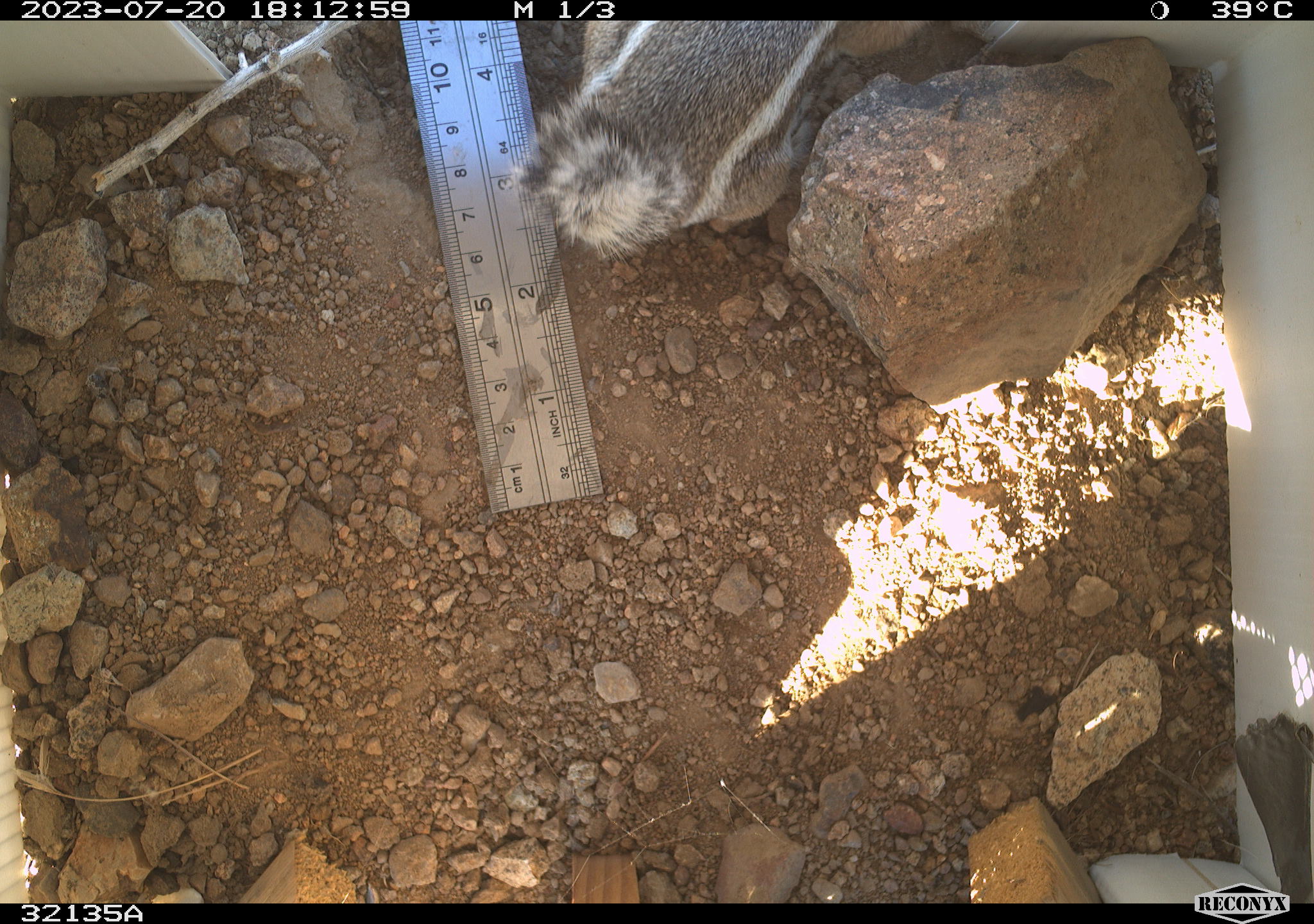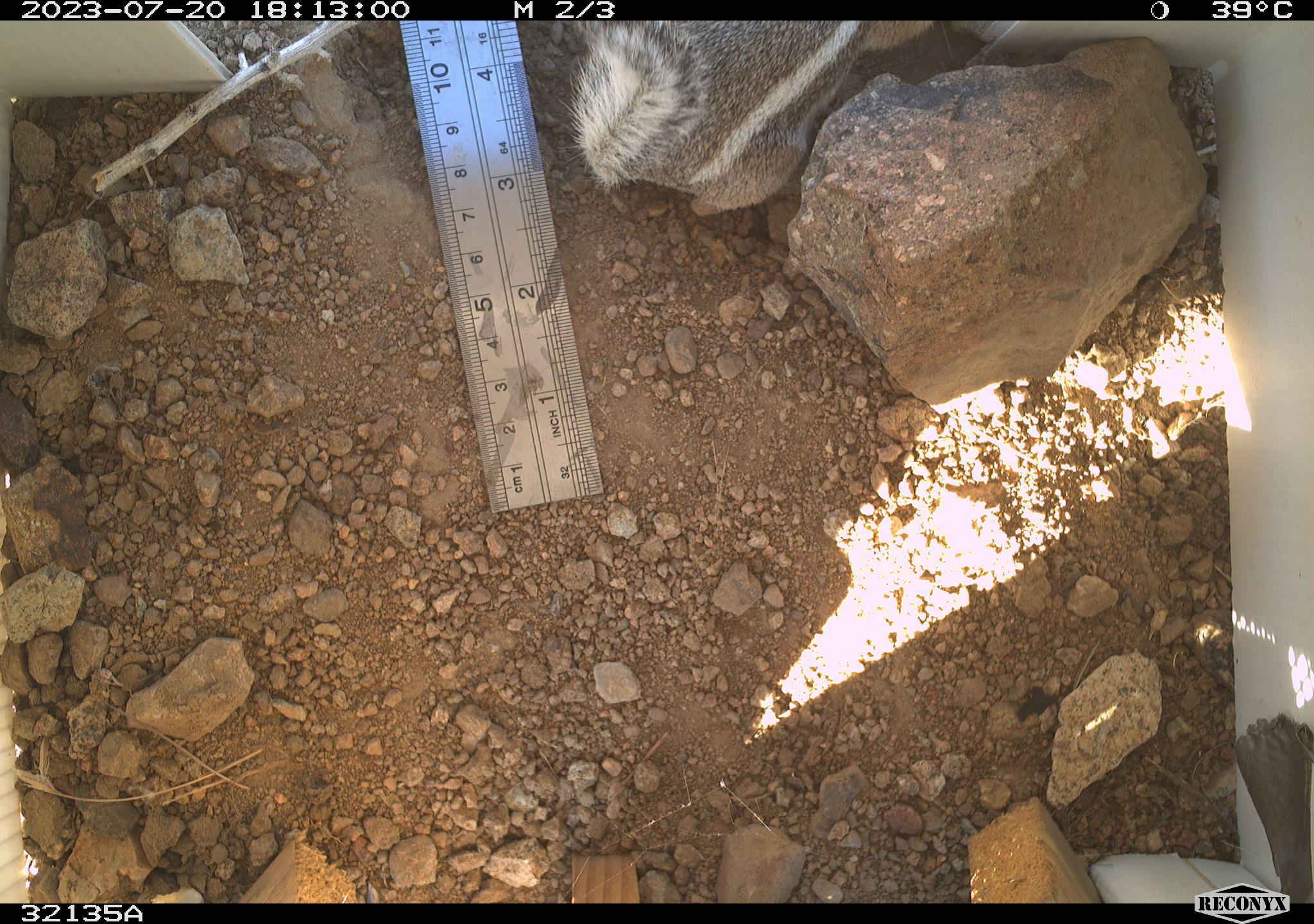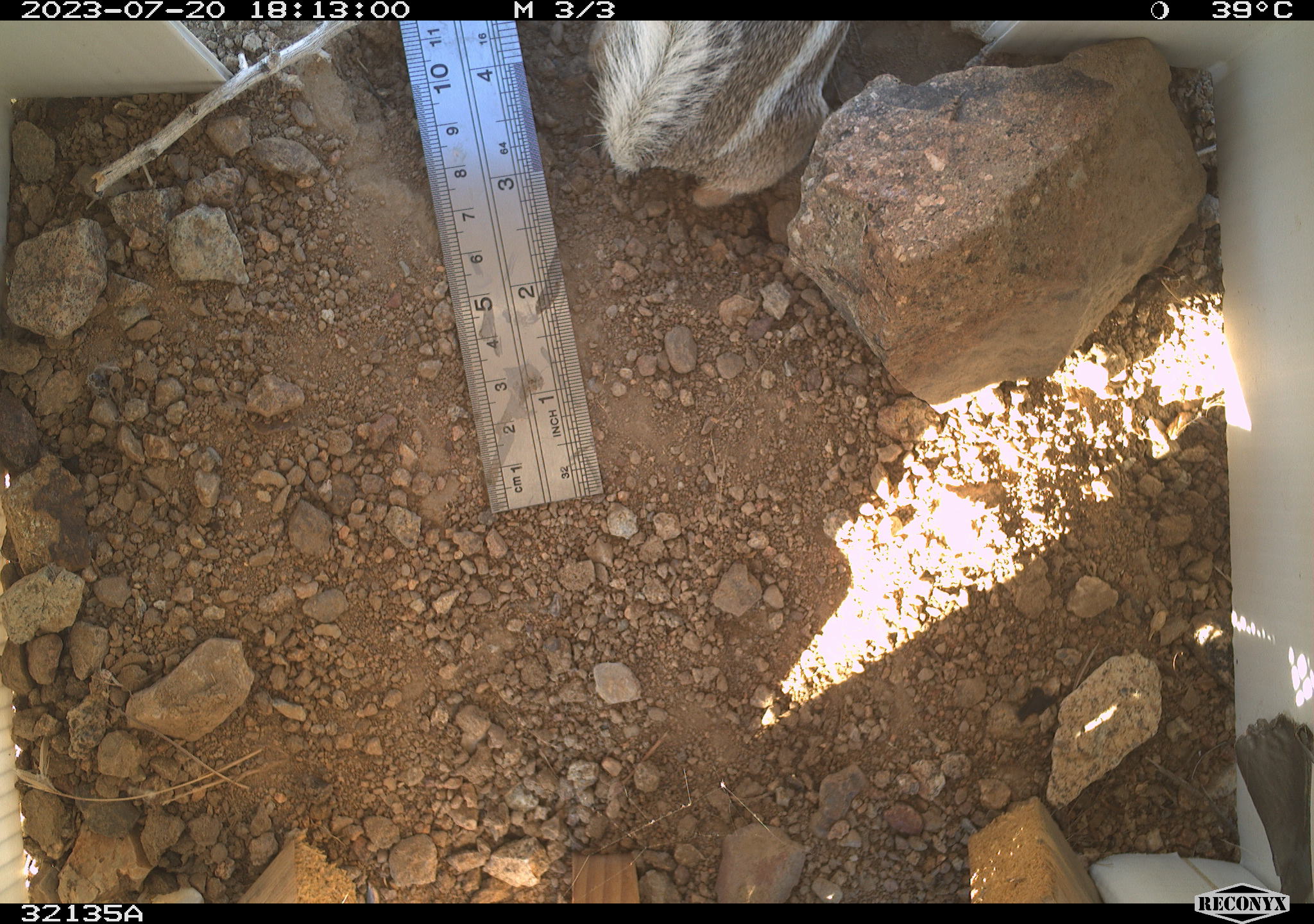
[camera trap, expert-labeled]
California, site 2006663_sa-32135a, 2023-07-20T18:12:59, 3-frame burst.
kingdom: Animalia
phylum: Chordata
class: Mammalia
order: Rodentia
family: Sciuridae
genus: Ammospermophilus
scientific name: Ammospermophilus leucurus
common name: white-tailed antelope squirrel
White-tailed antelope squirrel (Ammospermophilus leucurus).